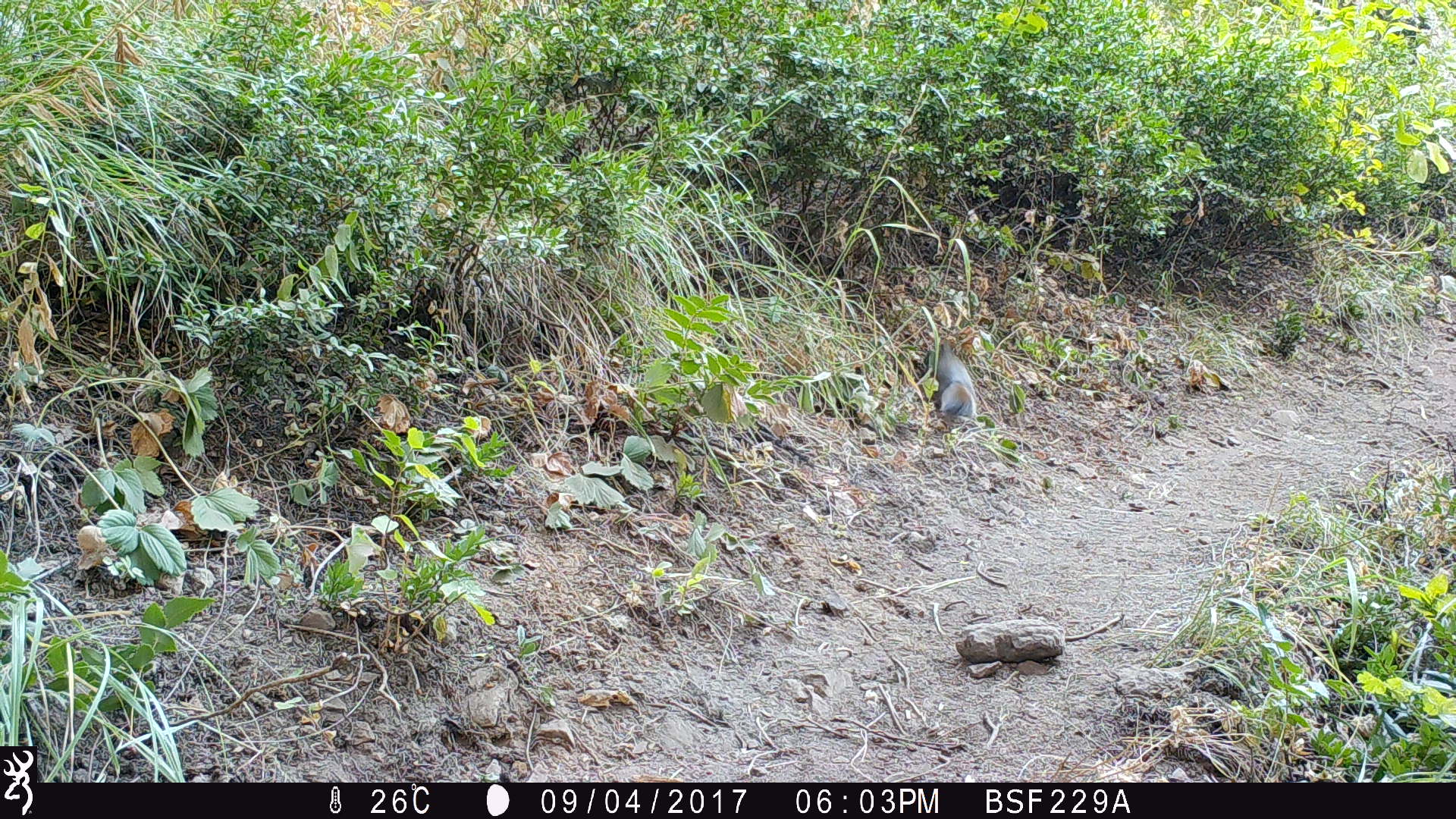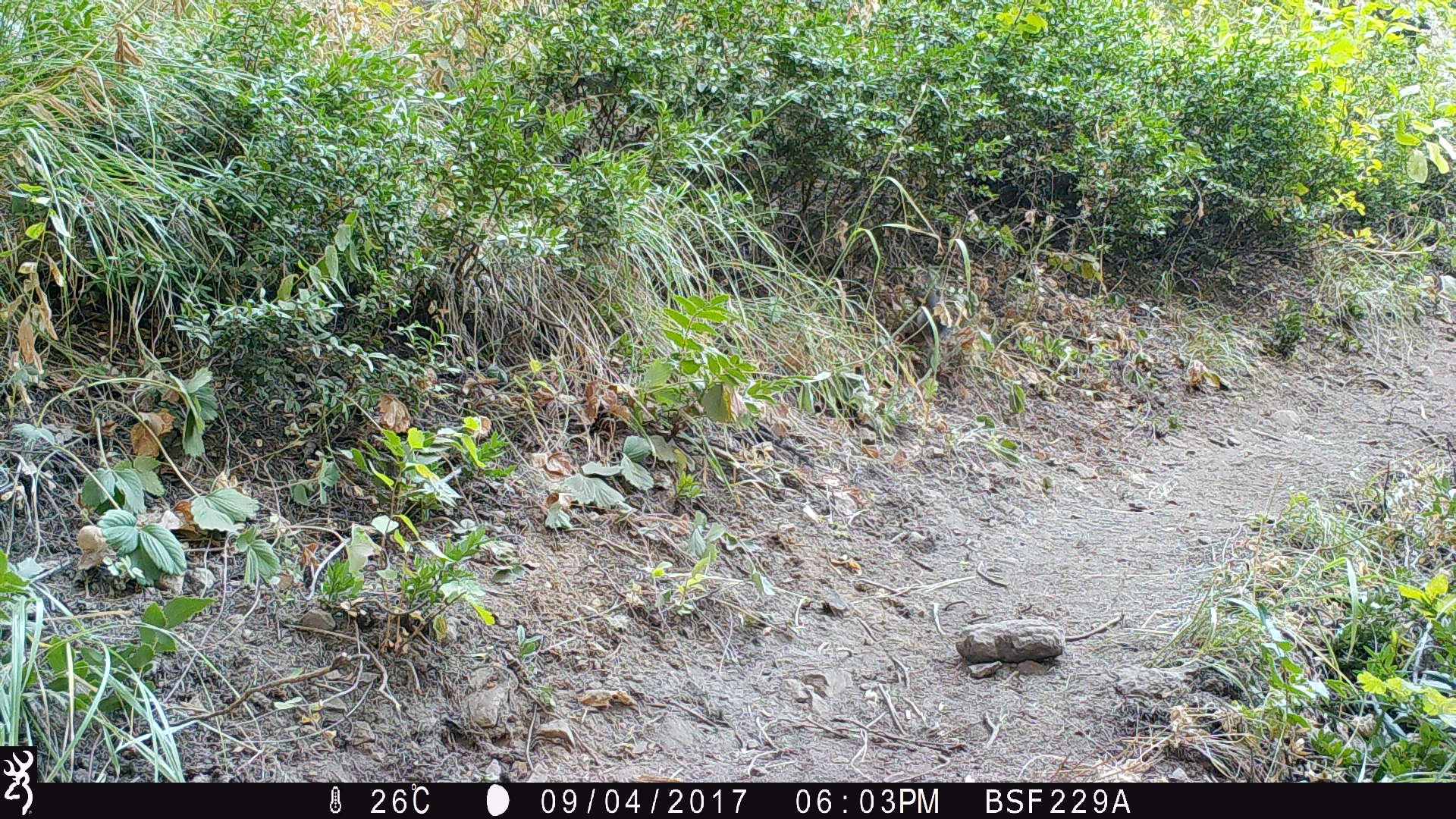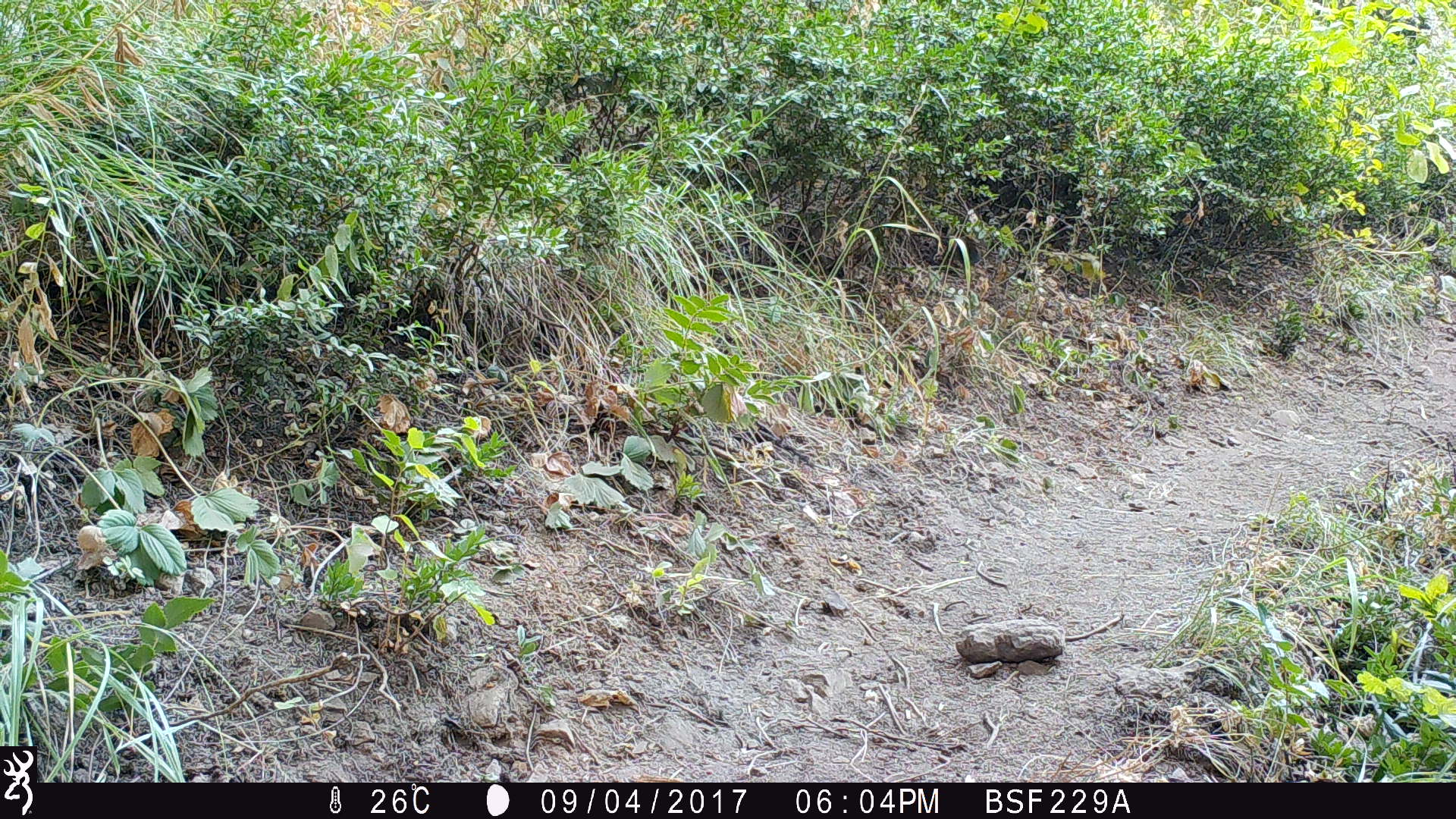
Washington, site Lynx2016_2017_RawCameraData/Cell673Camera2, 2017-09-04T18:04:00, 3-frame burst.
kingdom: Animalia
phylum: Chordata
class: Mammalia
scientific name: Mammalia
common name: small mammal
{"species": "small mammal (Mammalia)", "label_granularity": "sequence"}